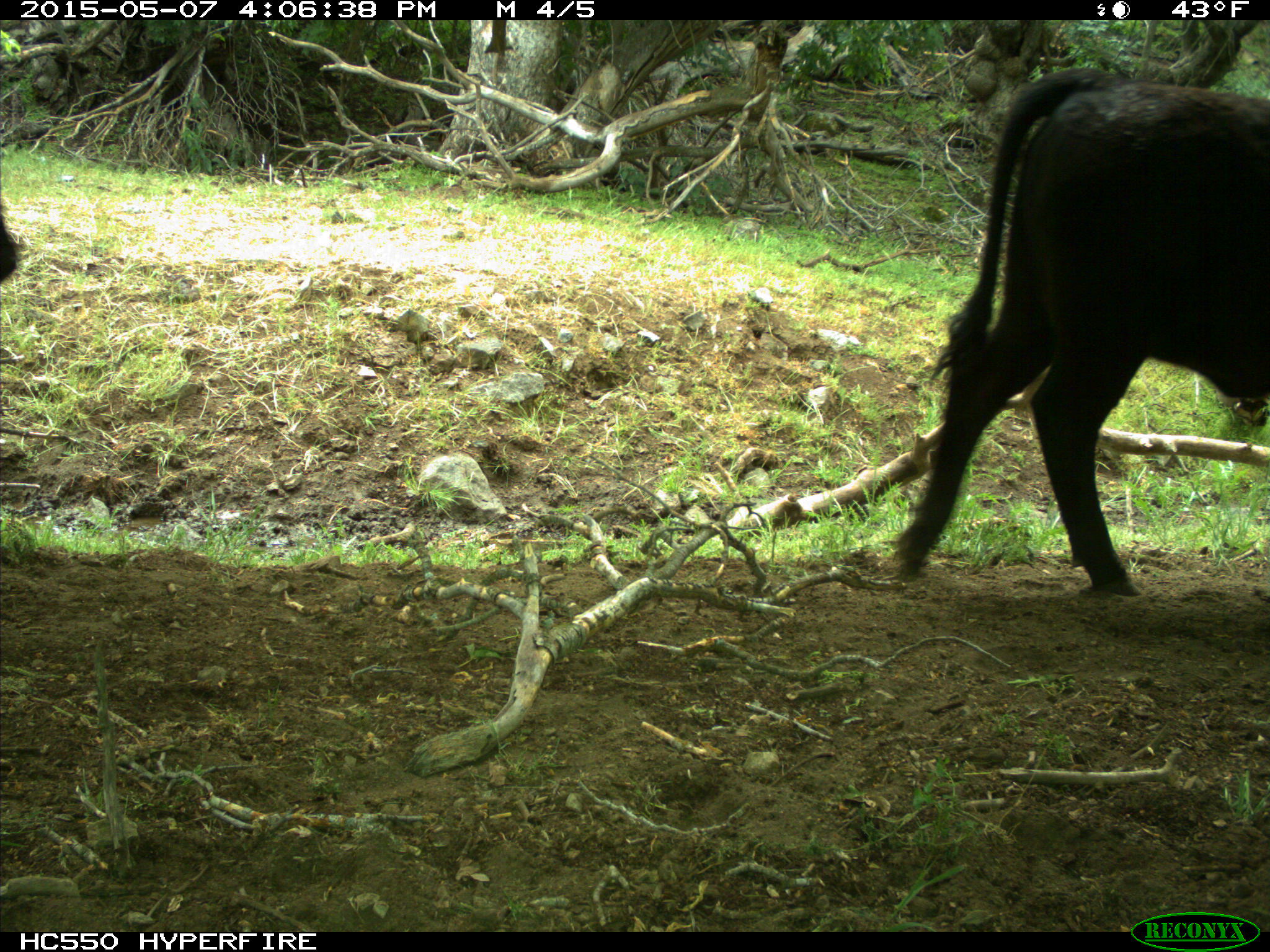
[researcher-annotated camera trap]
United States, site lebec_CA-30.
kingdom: Animalia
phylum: Chordata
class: Mammalia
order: Artiodactyla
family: Bovidae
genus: Bos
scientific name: Bos taurus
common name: domestic cow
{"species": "Bos taurus (domestic cow)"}